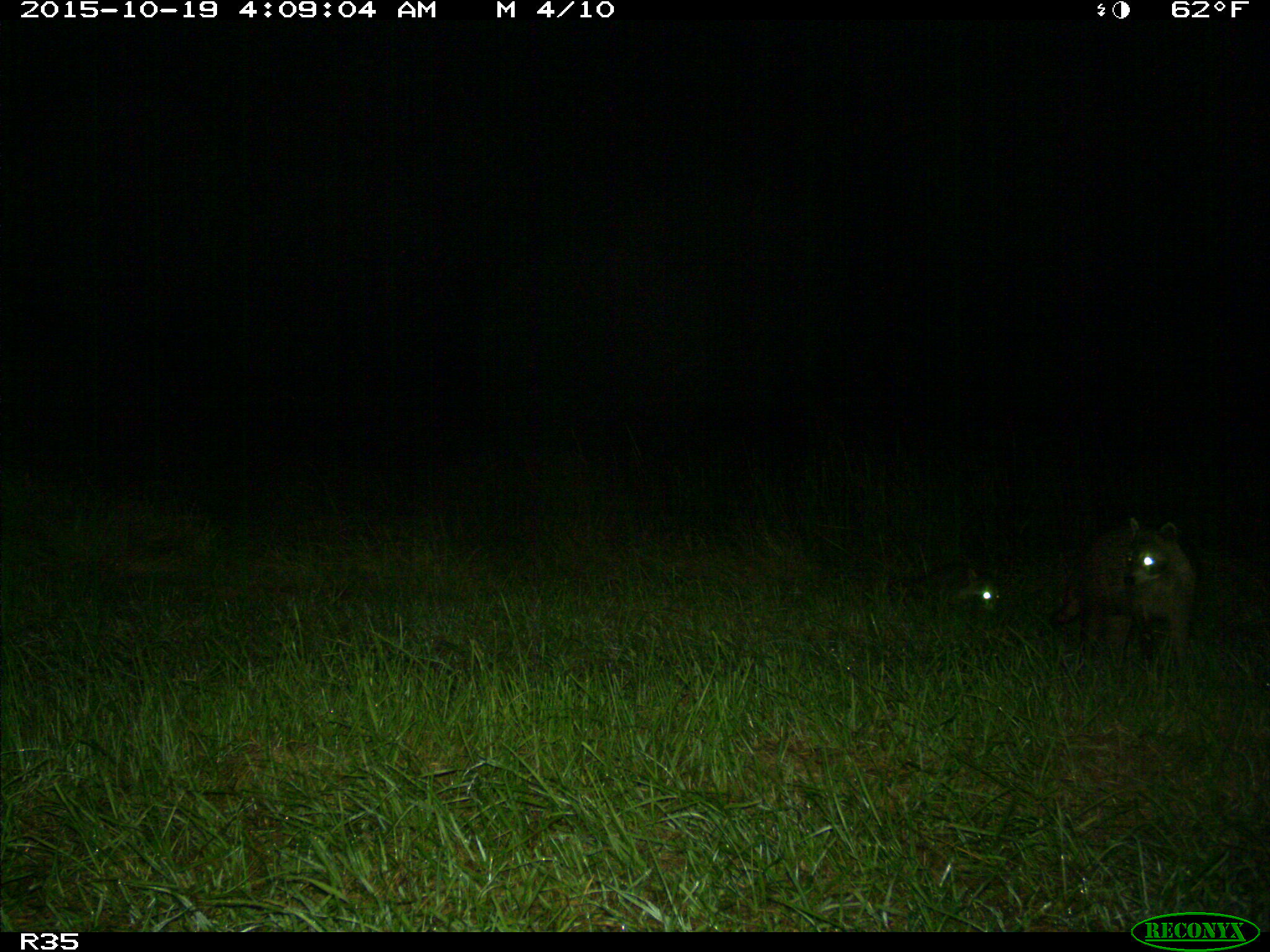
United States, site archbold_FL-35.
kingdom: Animalia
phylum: Chordata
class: Mammalia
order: Carnivora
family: Procyonidae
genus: Procyon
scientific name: Procyon lotor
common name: common raccoon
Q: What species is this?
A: Procyon lotor (common raccoon).